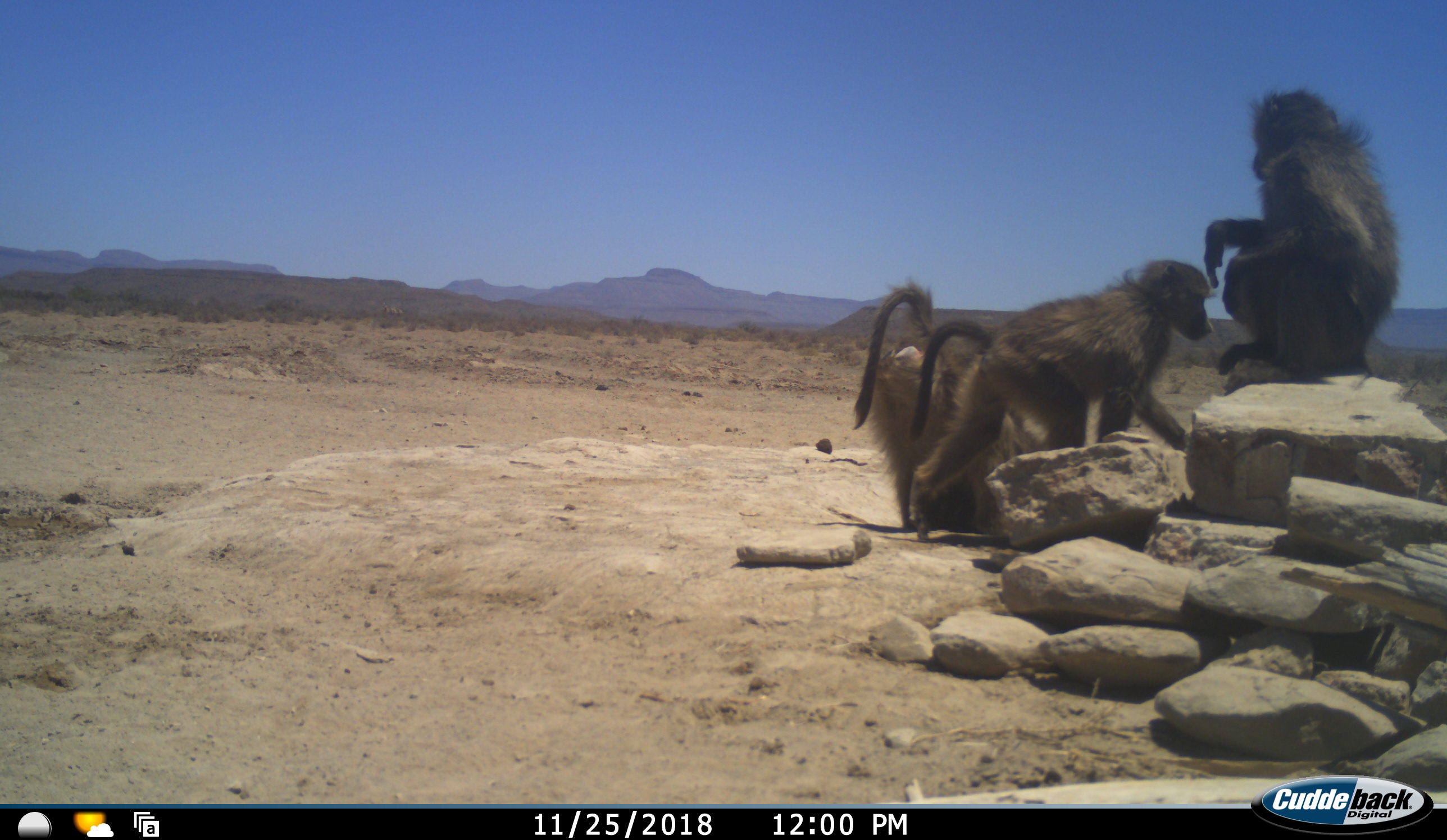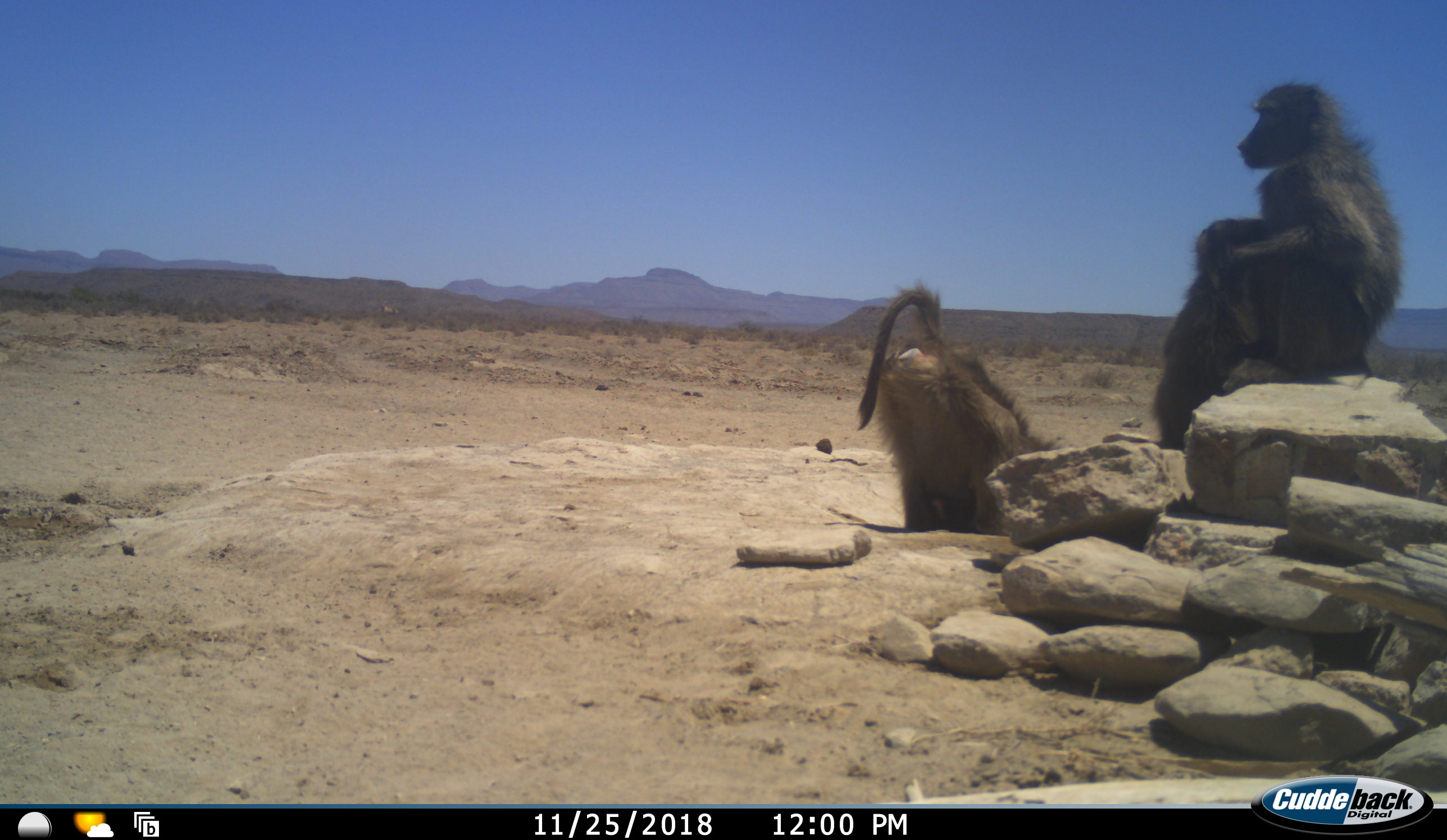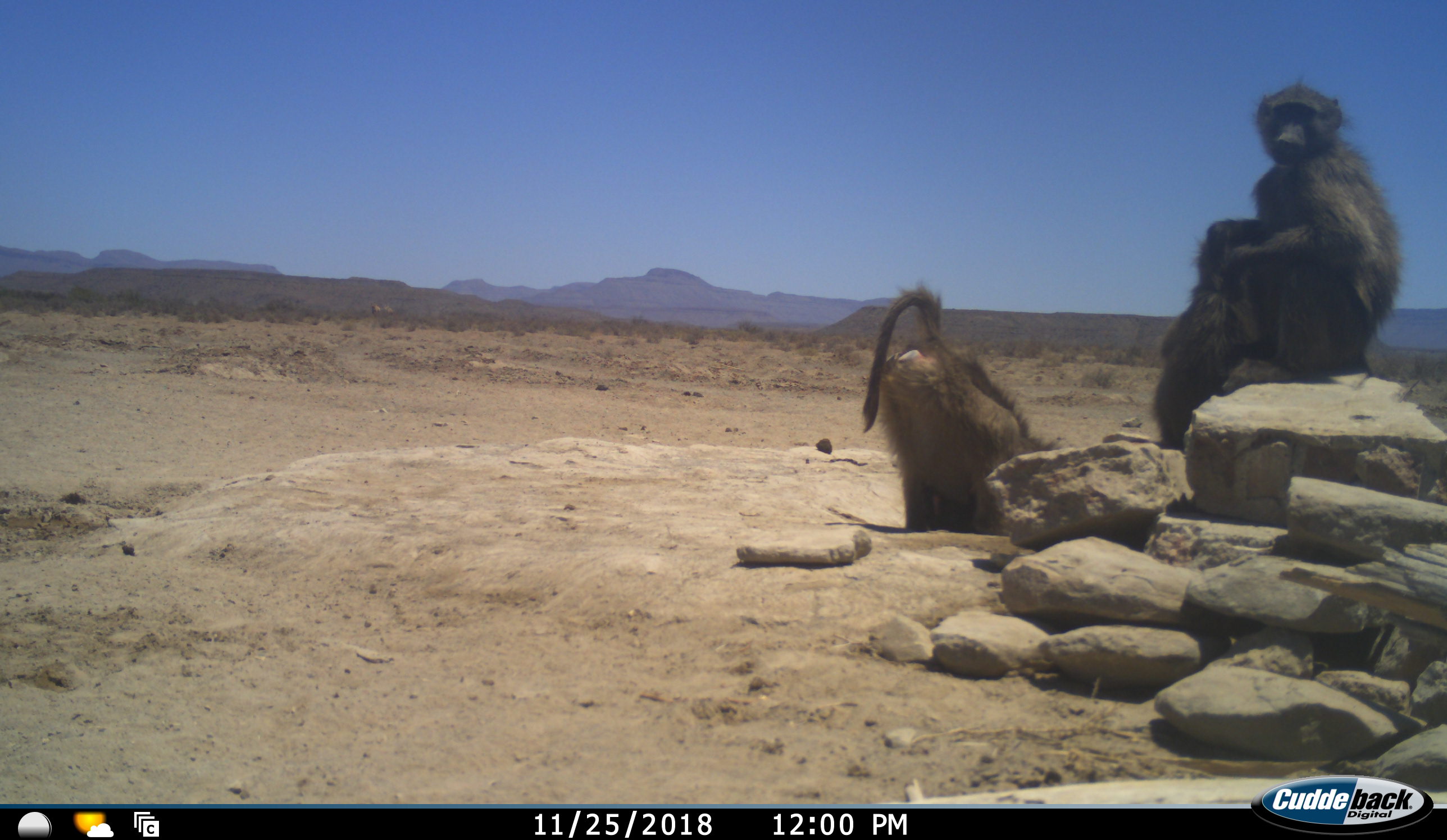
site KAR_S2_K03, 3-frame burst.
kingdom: Animalia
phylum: Chordata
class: Mammalia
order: Primates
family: Cercopithecidae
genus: Papio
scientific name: Papio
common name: baboon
Baboon (Papio), count 3. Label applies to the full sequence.